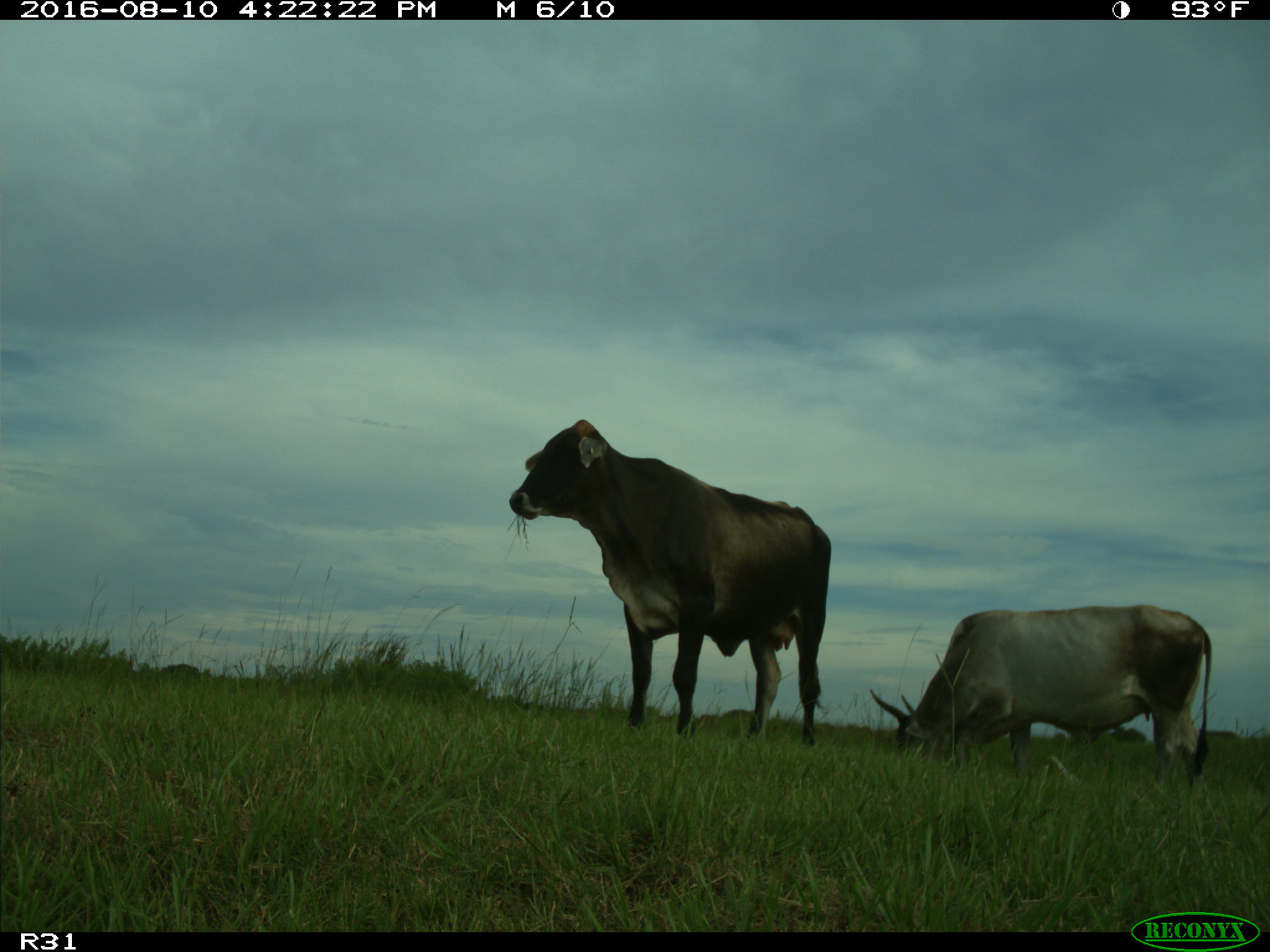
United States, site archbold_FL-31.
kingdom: Animalia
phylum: Chordata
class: Mammalia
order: Artiodactyla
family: Bovidae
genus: Bos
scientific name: Bos taurus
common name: domestic cow